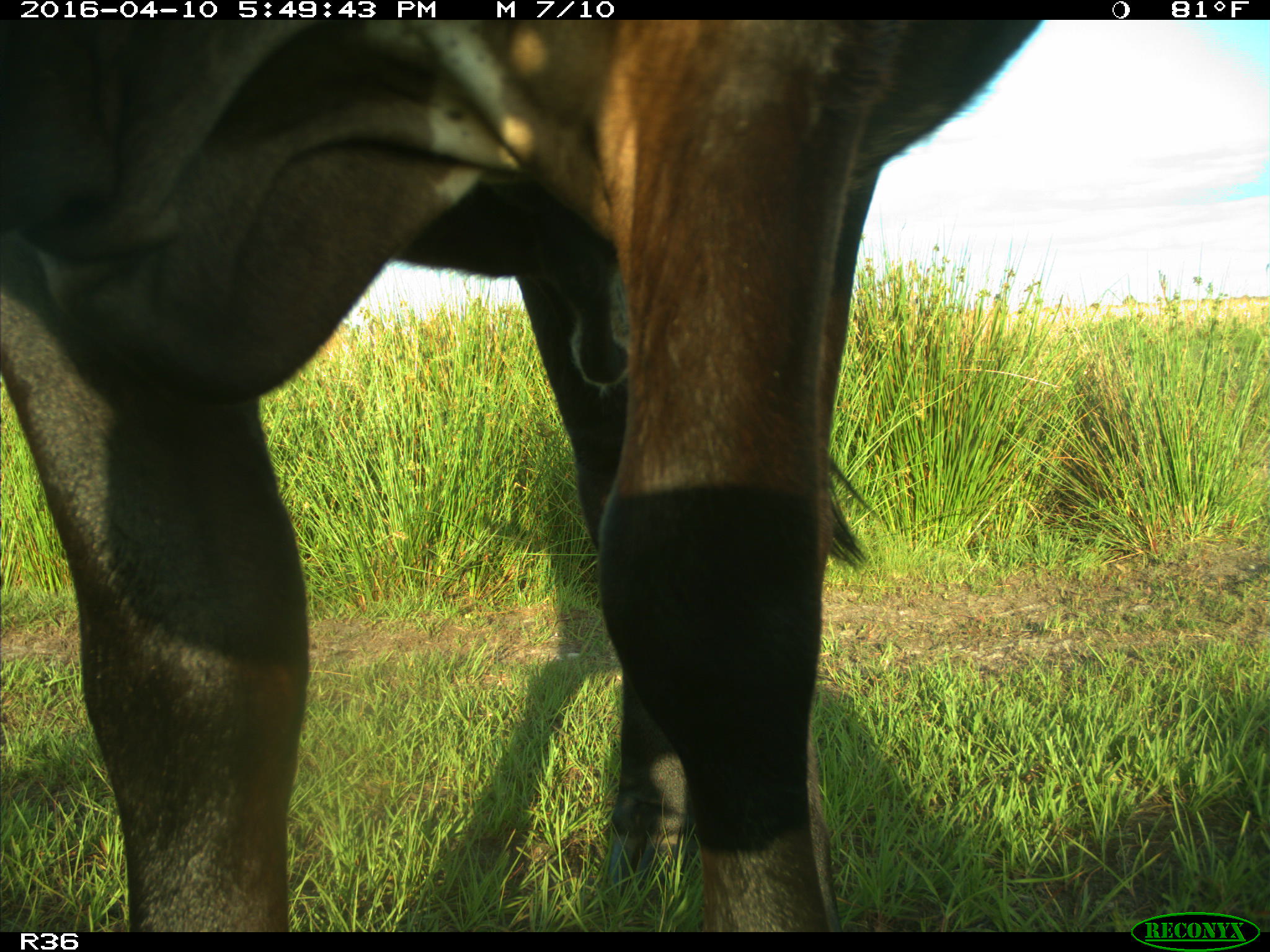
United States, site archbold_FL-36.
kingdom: Animalia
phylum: Chordata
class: Mammalia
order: Artiodactyla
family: Bovidae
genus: Bos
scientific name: Bos taurus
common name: domestic cow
Bos taurus (domestic cow).